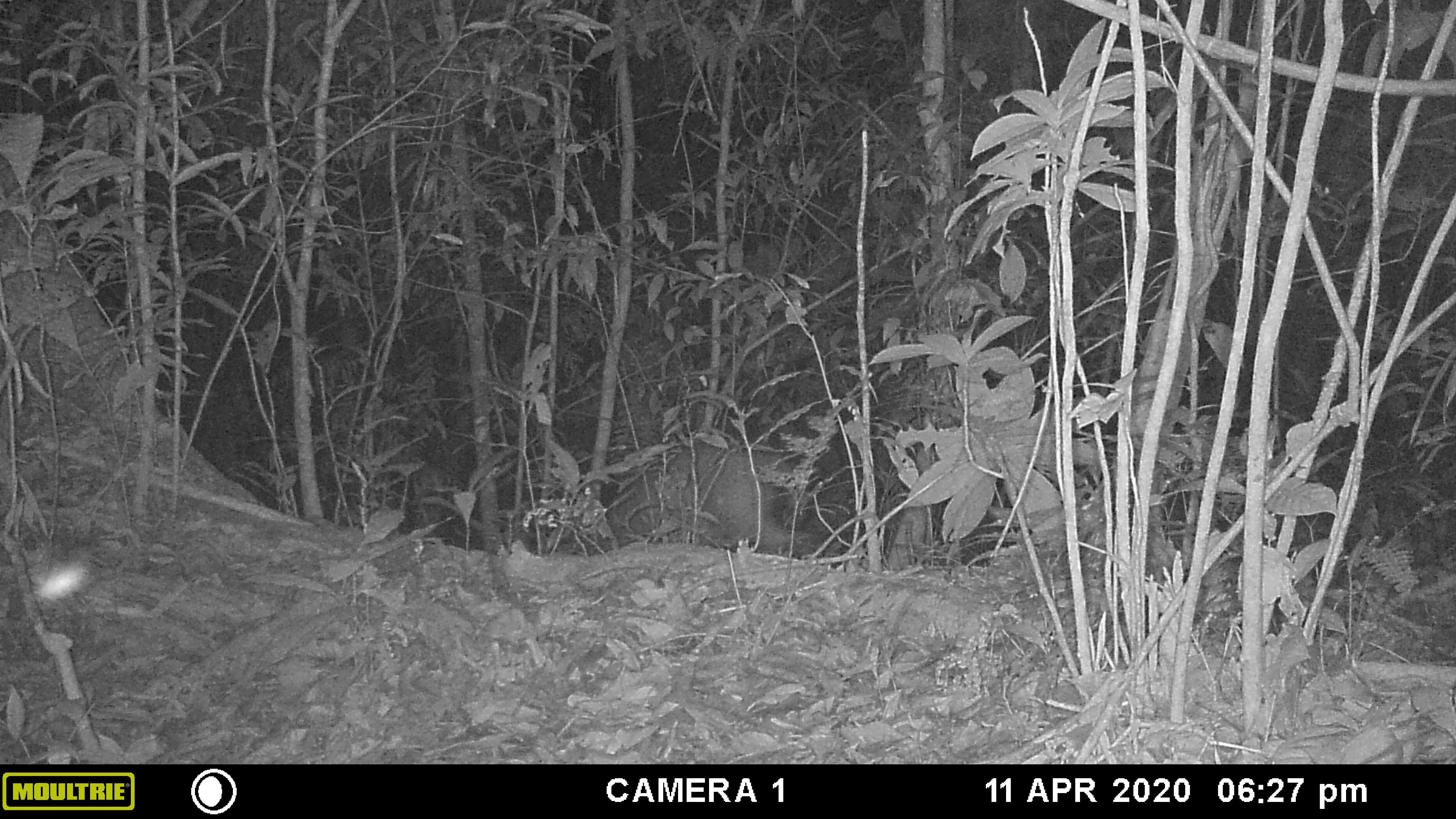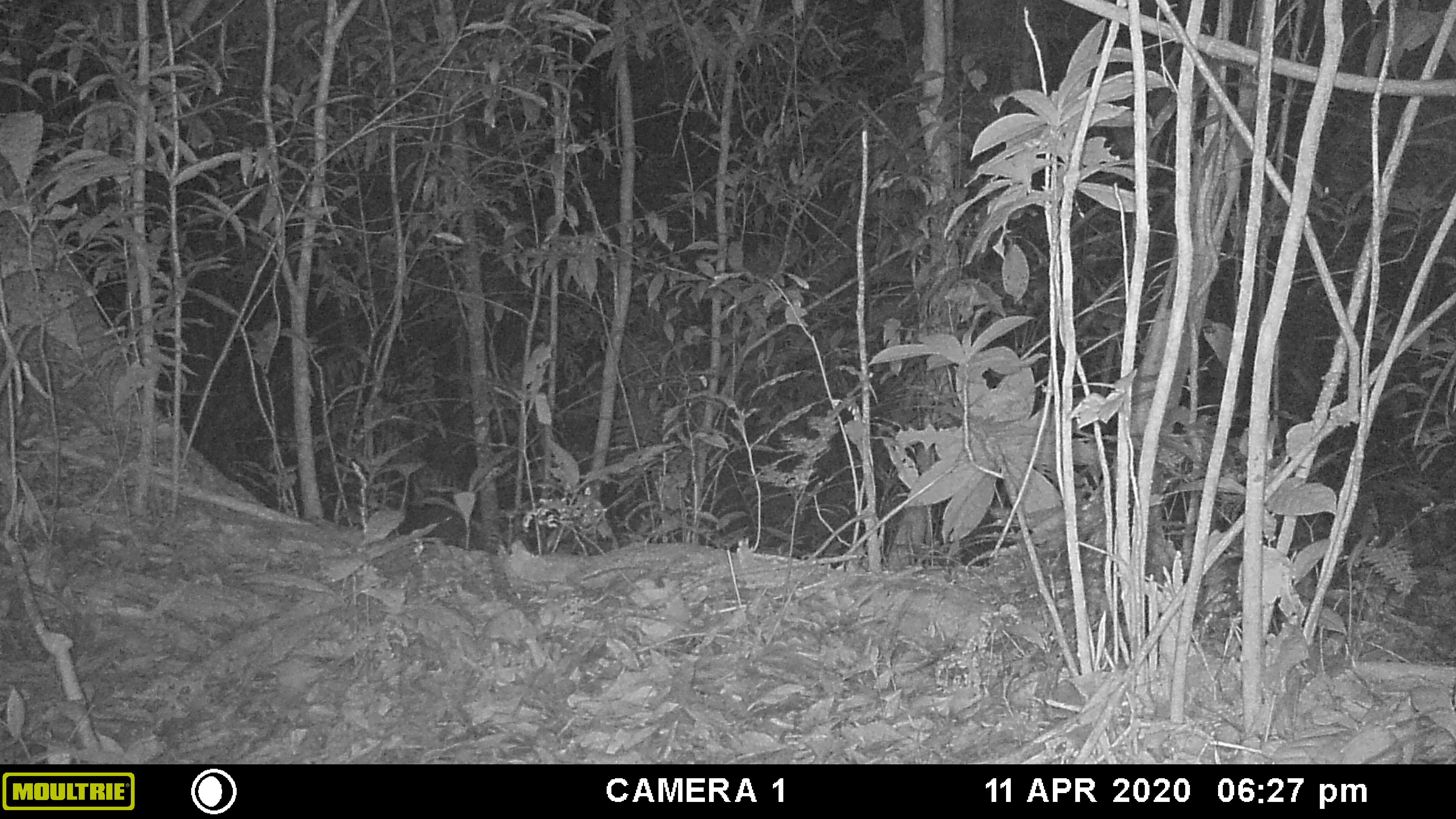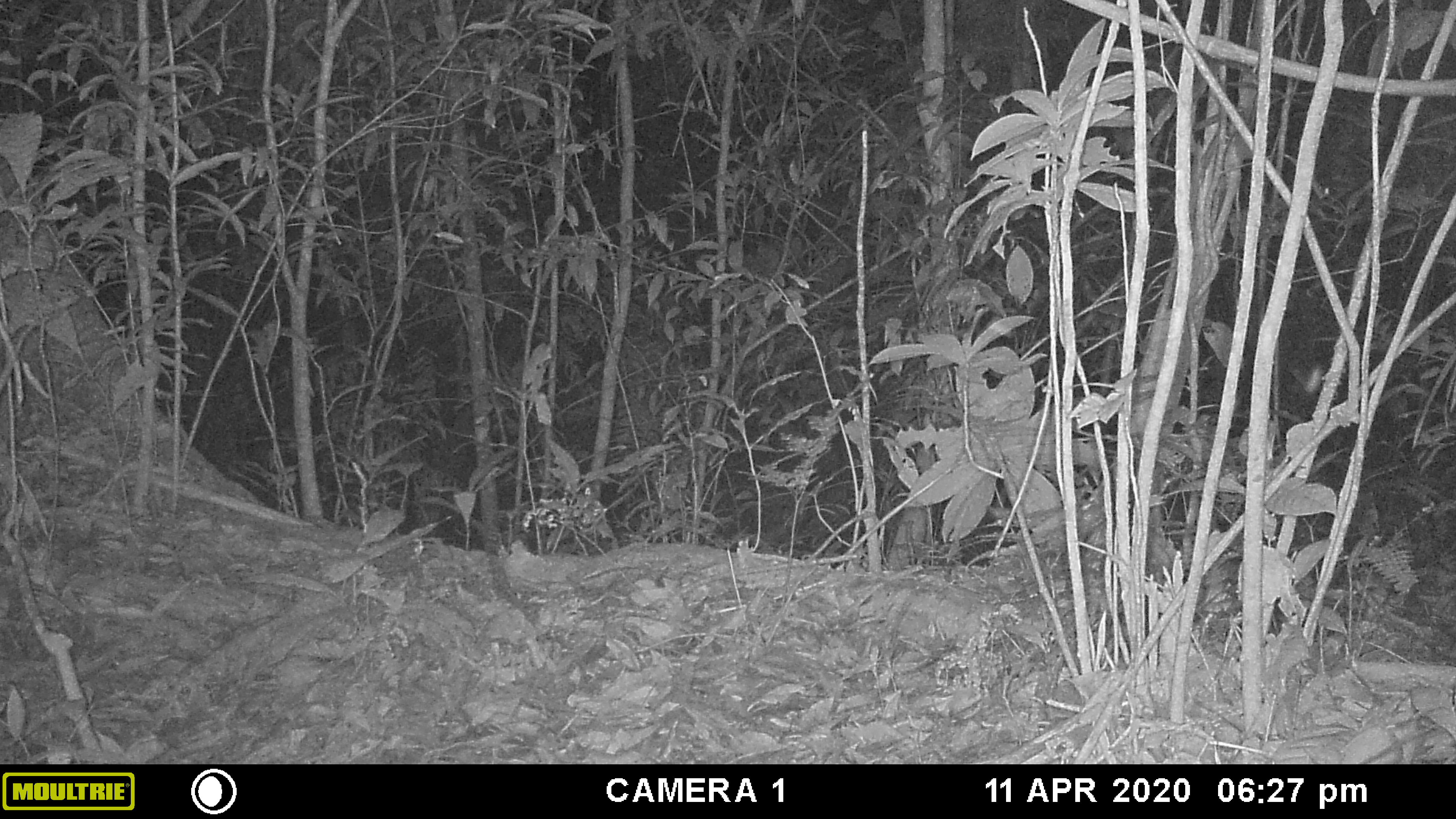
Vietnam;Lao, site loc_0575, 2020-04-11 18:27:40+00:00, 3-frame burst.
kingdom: Animalia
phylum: Chordata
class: Mammalia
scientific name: Laurasiatheria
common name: ungulate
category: unidentified ungulates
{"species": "unidentified ungulates (ungulate) (Laurasiatheria)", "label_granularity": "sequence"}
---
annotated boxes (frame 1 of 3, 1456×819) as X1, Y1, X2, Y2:
unidentified ungulates: 600, 442, 806, 556